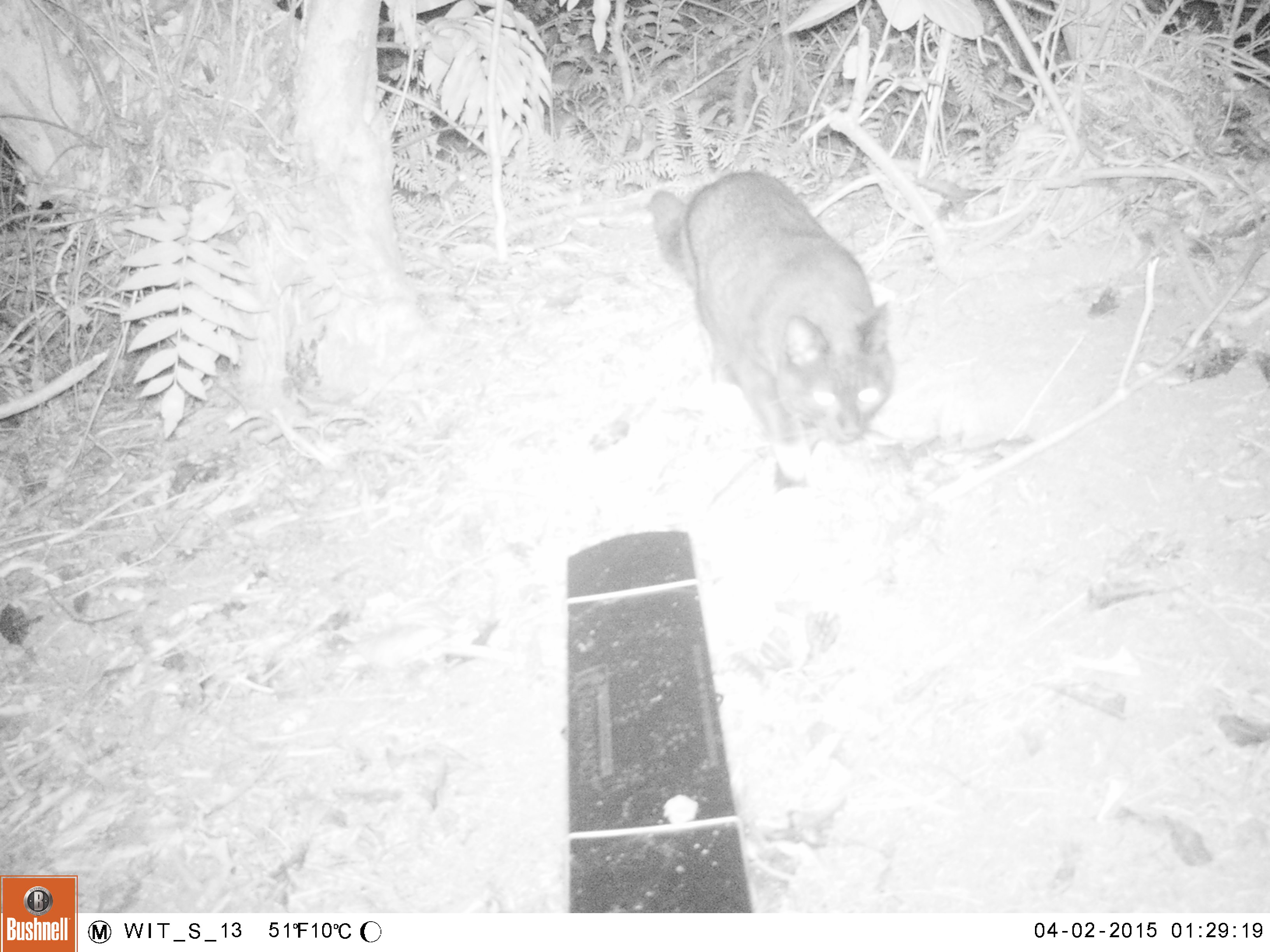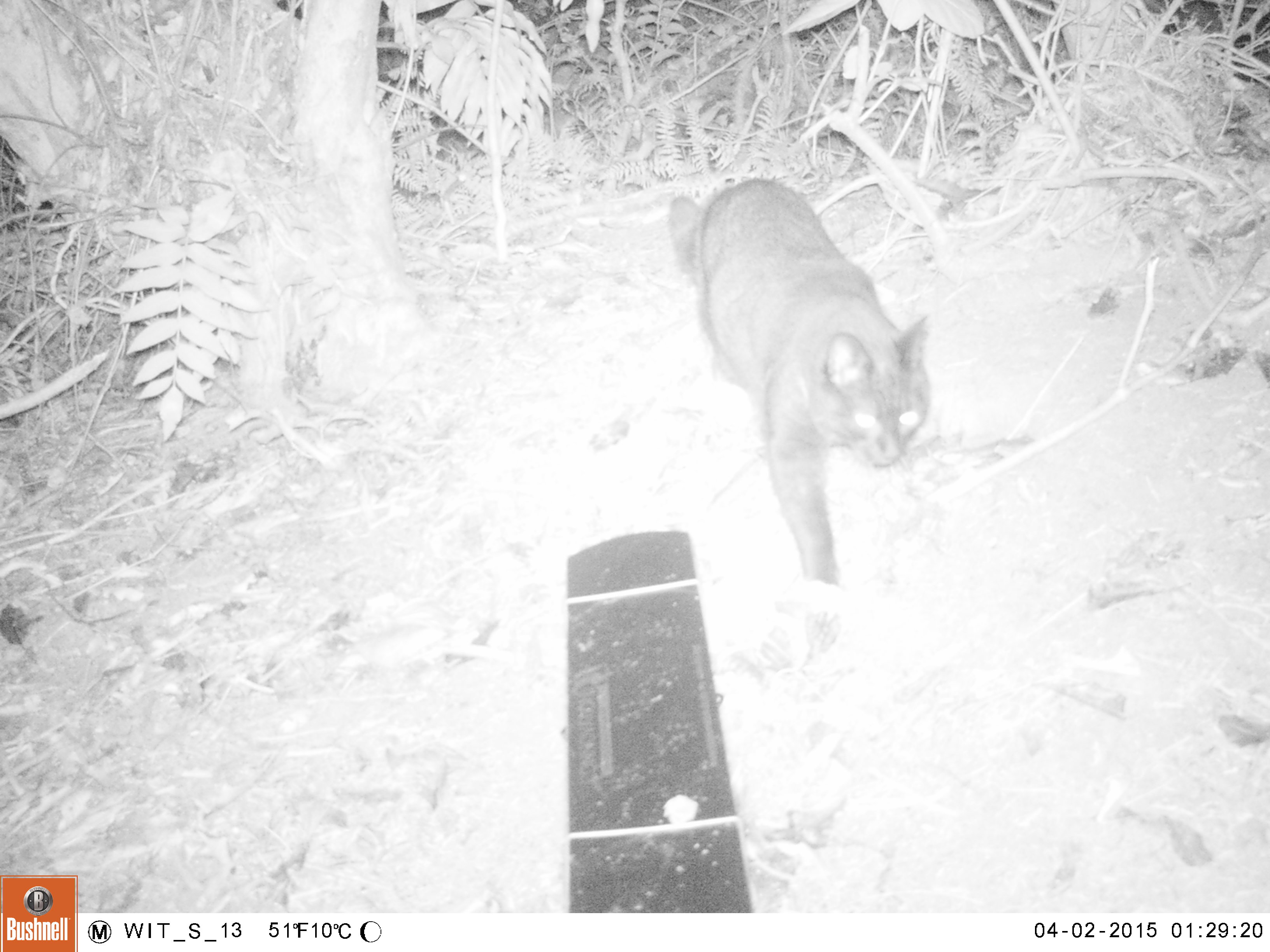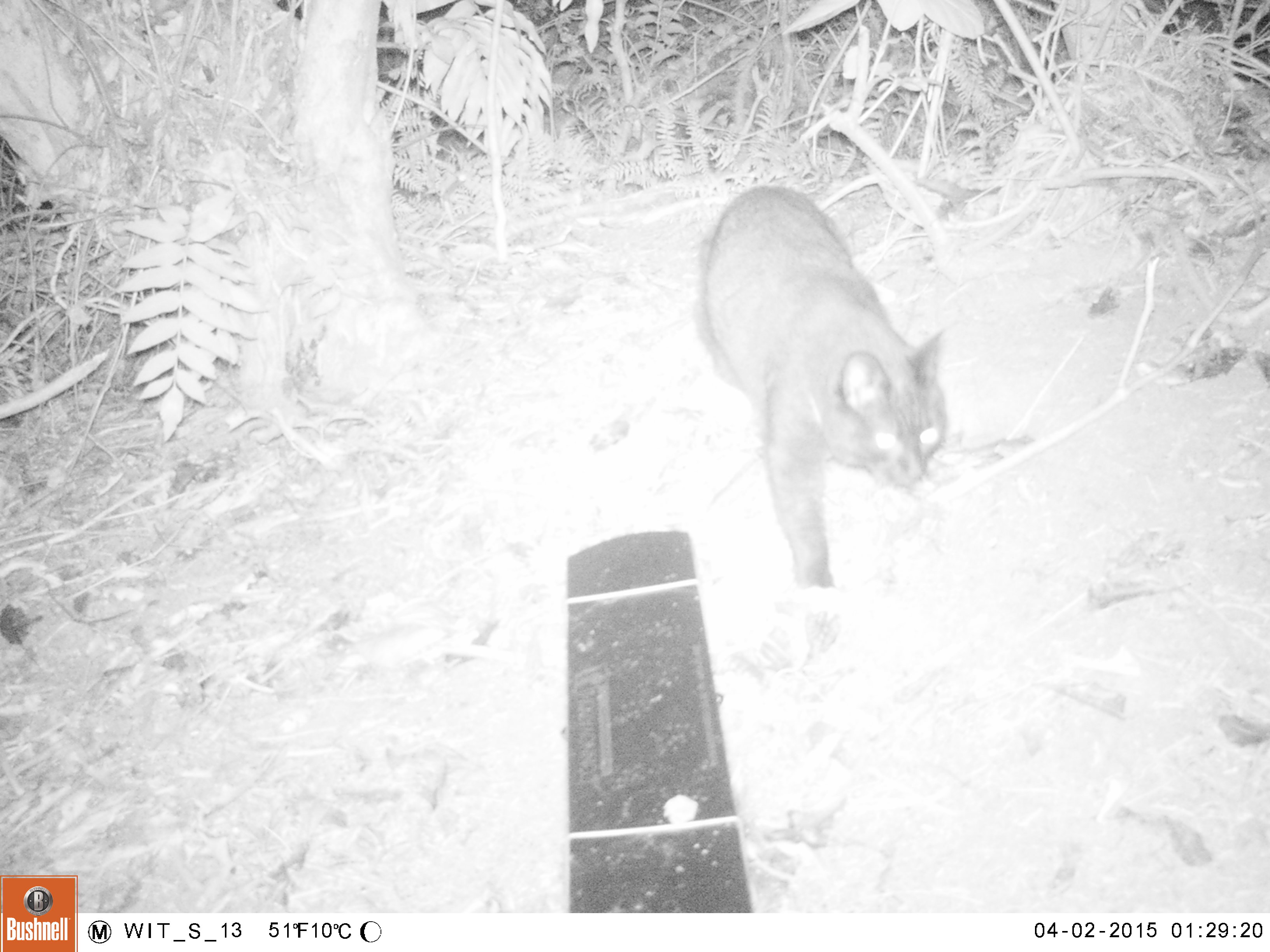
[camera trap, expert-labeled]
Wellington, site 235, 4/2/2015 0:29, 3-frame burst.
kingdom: Animalia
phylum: Chordata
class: Mammalia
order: Carnivora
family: Felidae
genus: Felis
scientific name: Felis catus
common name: cat